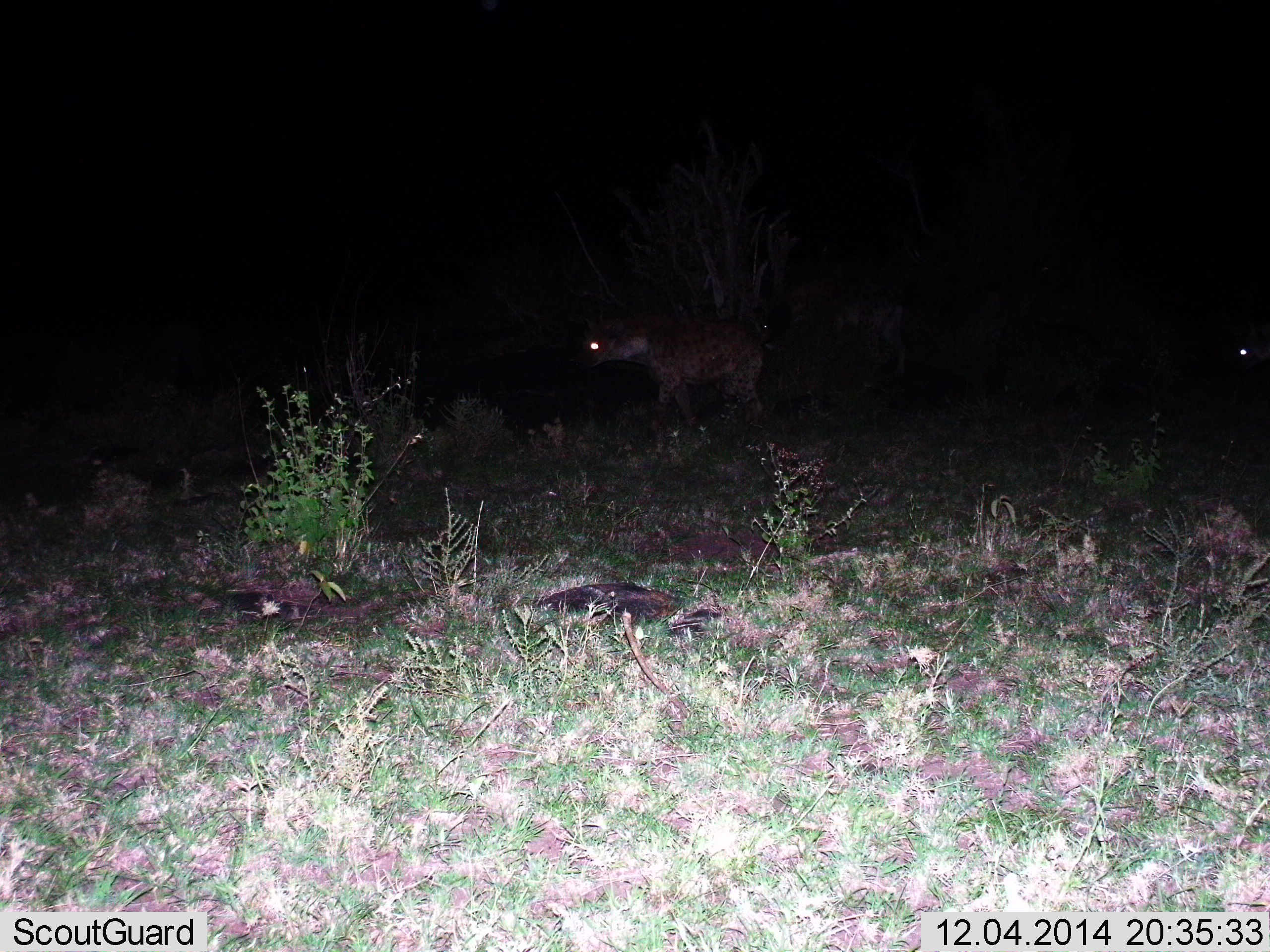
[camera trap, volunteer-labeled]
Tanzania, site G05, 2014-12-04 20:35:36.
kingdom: Animalia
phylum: Chordata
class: Mammalia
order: Carnivora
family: Hyaenidae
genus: Crocuta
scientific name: Crocuta crocuta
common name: spotted hyena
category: hyenaspotted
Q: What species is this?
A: Hyenaspotted (spotted hyena) (Crocuta crocuta).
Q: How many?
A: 2.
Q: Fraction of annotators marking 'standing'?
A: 20%.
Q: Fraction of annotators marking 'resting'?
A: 0%.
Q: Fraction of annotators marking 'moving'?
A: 80%.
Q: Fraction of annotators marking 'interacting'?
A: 0%.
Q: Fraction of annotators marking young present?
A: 0%.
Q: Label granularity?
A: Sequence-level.